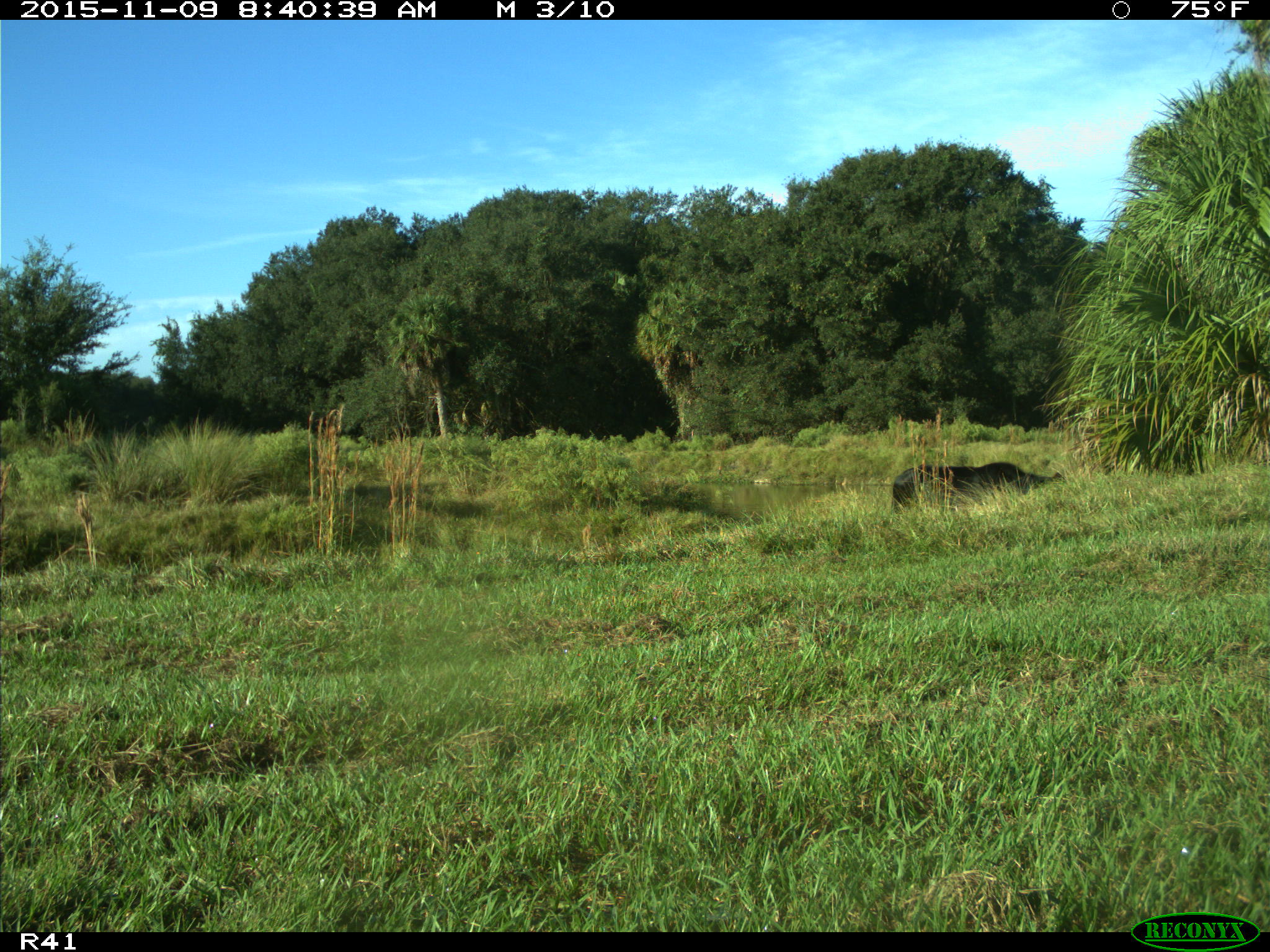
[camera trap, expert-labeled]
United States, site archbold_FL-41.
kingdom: Animalia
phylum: Chordata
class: Mammalia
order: Artiodactyla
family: Bovidae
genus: Bos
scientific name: Bos taurus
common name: domestic cow